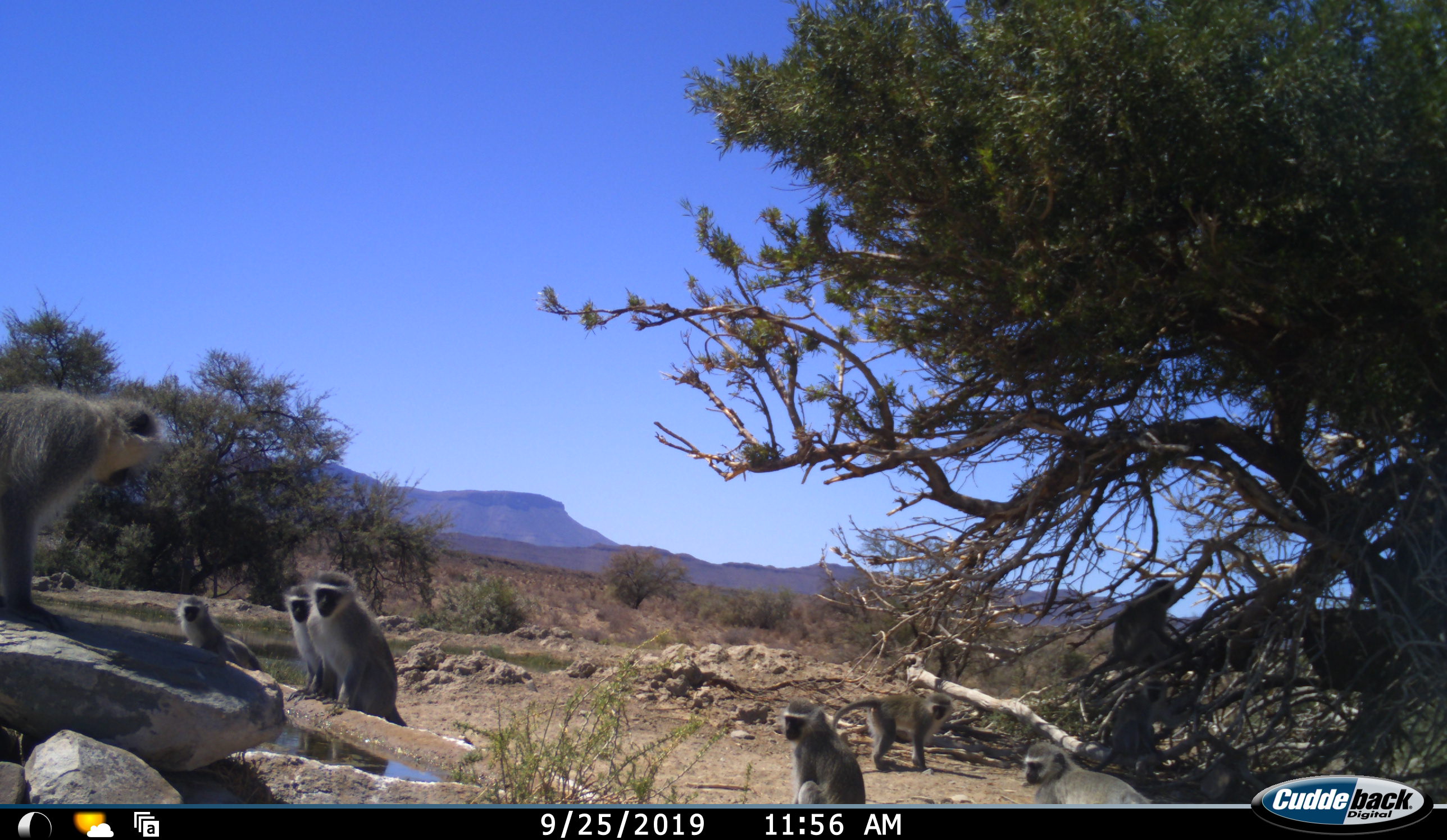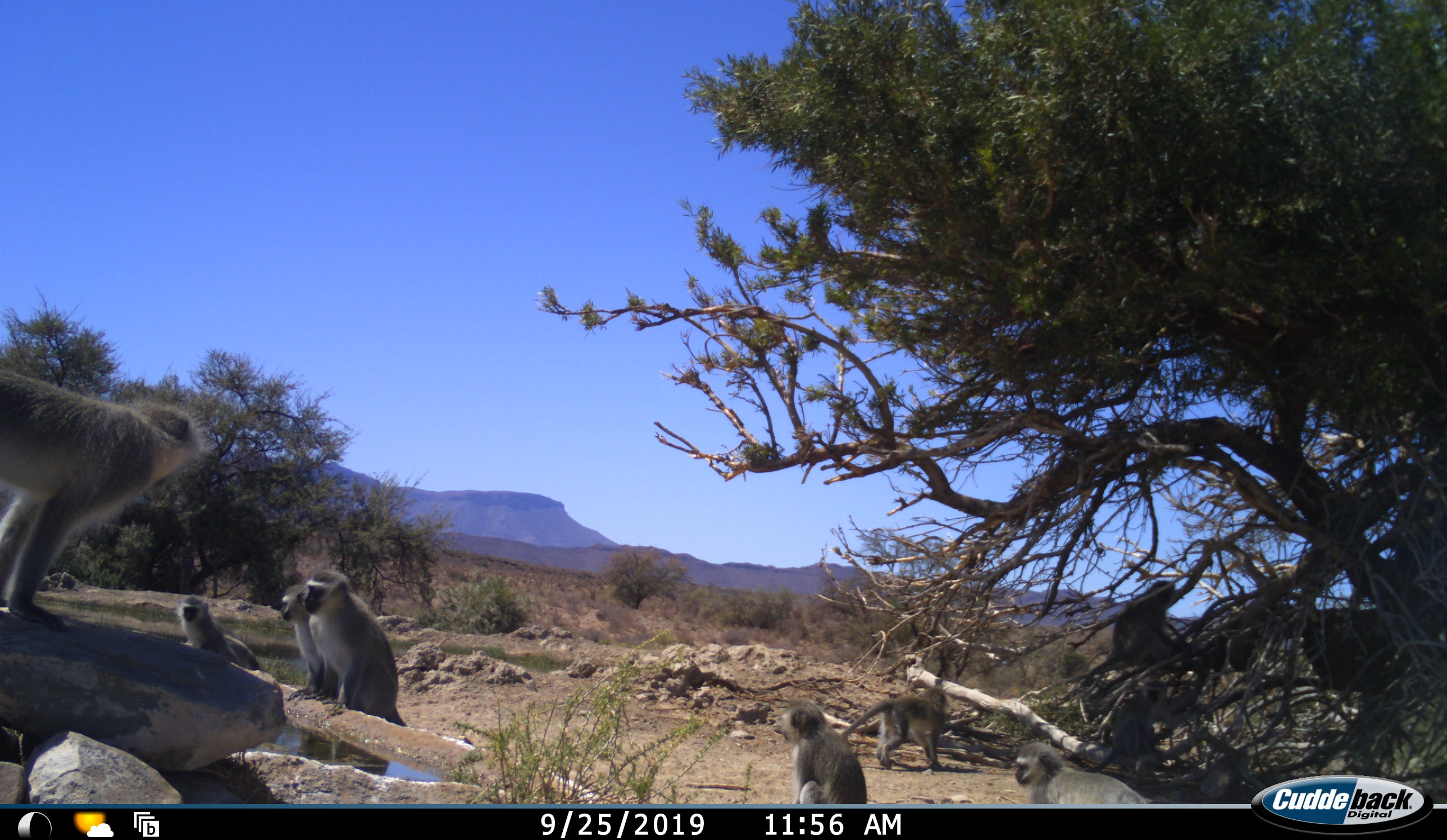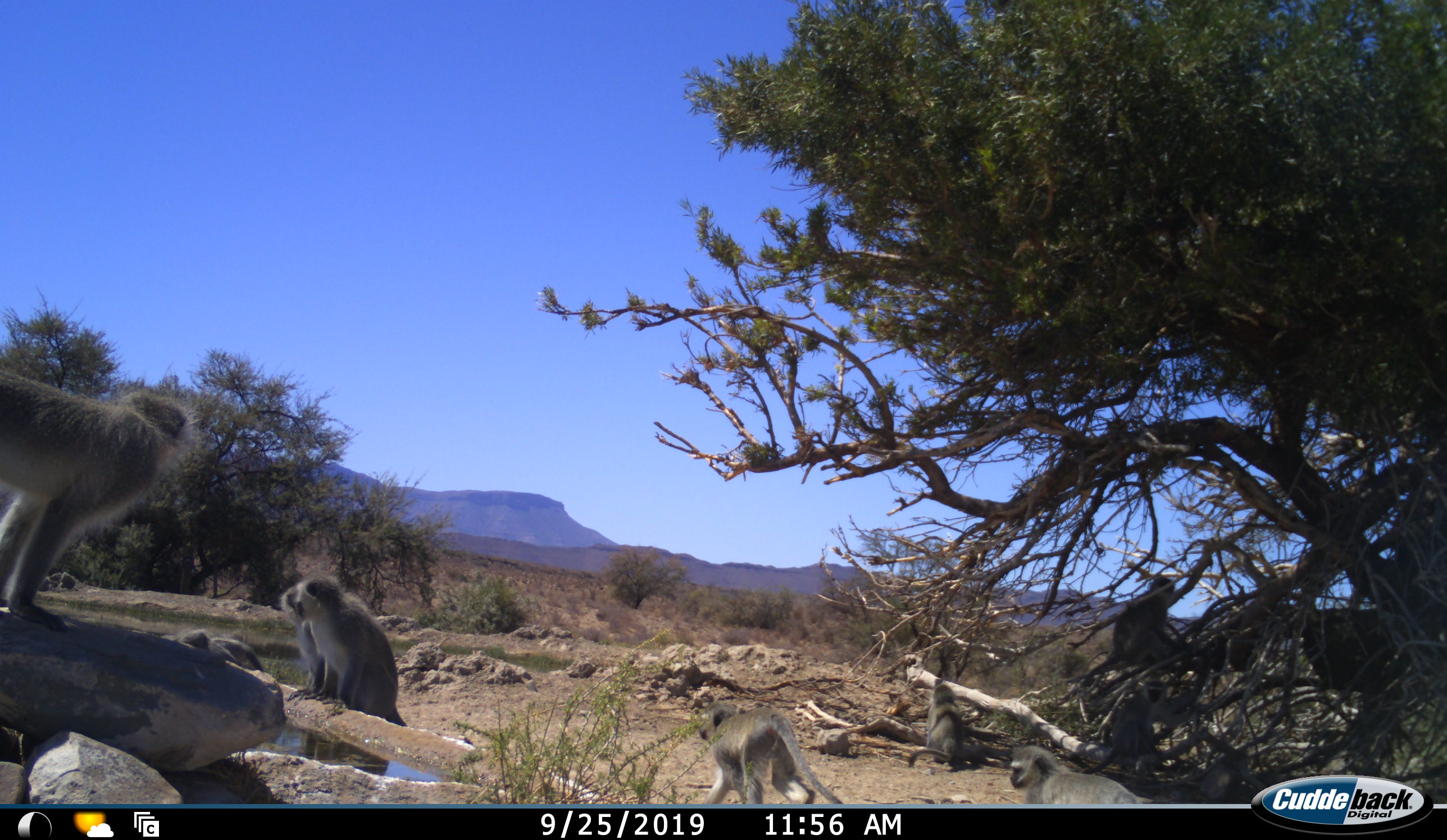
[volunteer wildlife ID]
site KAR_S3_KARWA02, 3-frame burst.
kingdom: Animalia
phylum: Chordata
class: Mammalia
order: Primates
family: Cercopithecidae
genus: Chlorocebus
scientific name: Chlorocebus pygerythrus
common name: vervet monkey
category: monkeyvervet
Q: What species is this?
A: Monkeyvervet (vervet monkey) (Chlorocebus pygerythrus).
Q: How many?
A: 8.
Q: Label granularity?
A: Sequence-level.